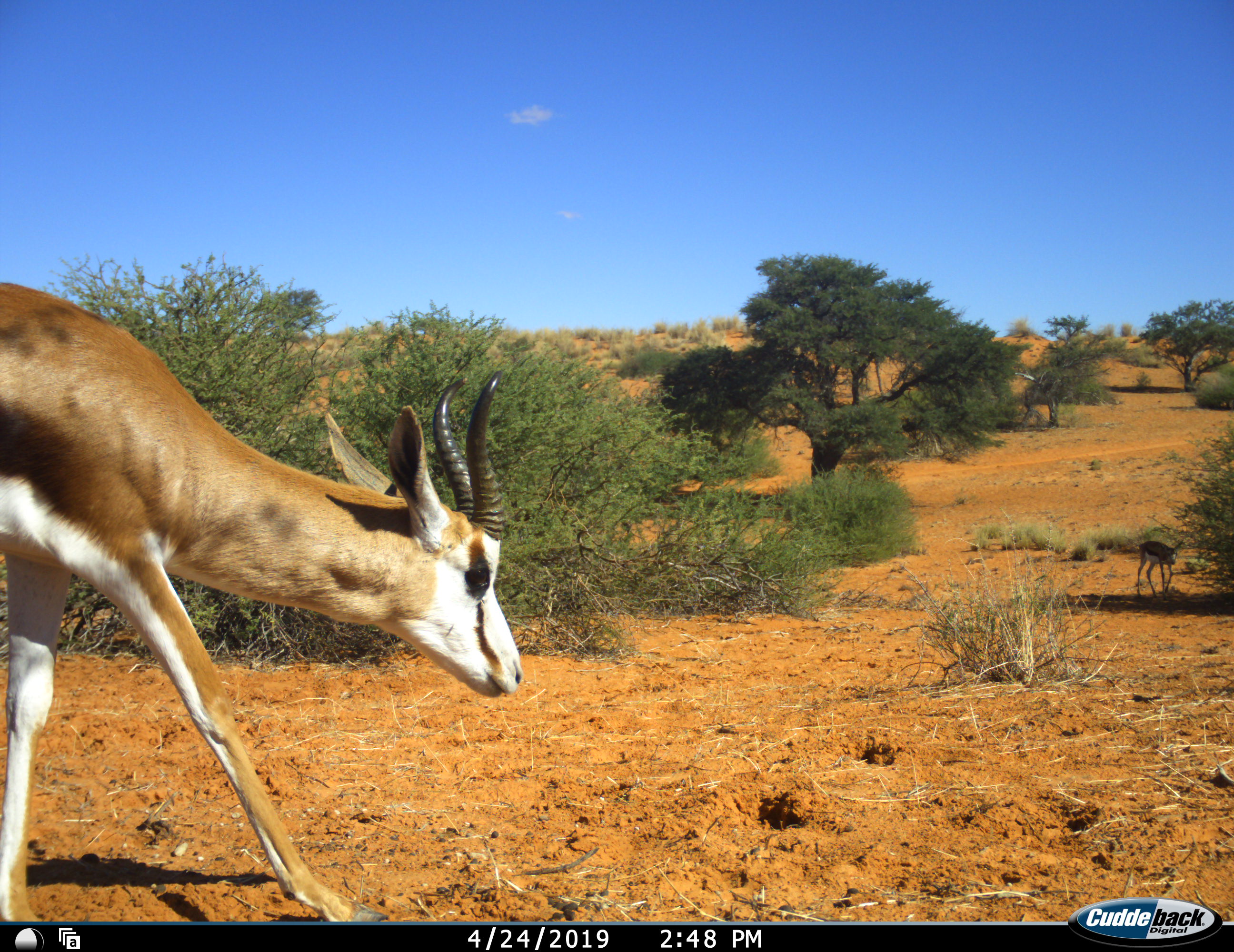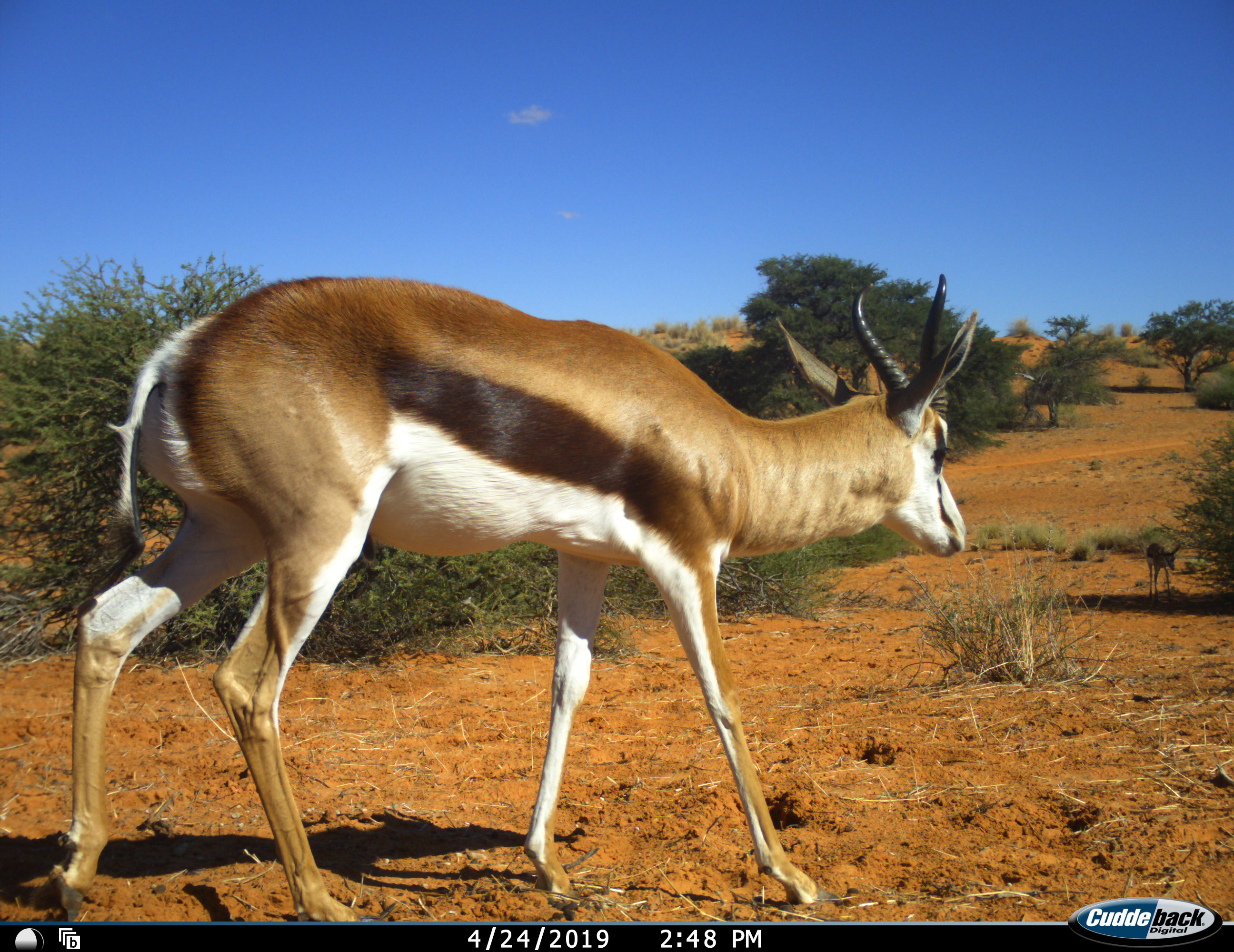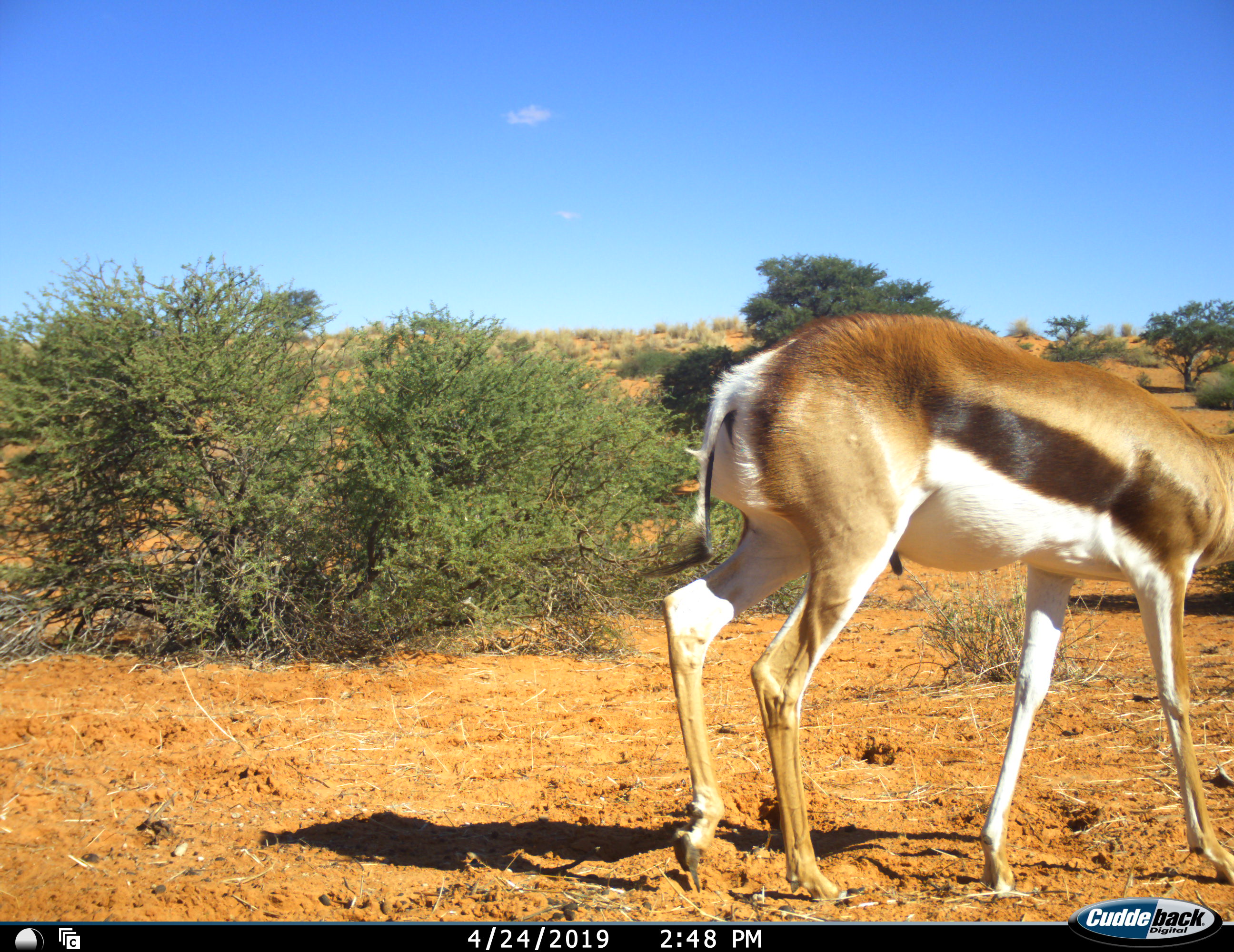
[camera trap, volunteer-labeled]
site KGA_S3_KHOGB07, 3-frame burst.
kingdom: Animalia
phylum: Chordata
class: Mammalia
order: Artiodactyla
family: Bovidae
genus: Antidorcas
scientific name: Antidorcas marsupialis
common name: springbok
Springbok (Antidorcas marsupialis), count 2. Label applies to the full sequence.